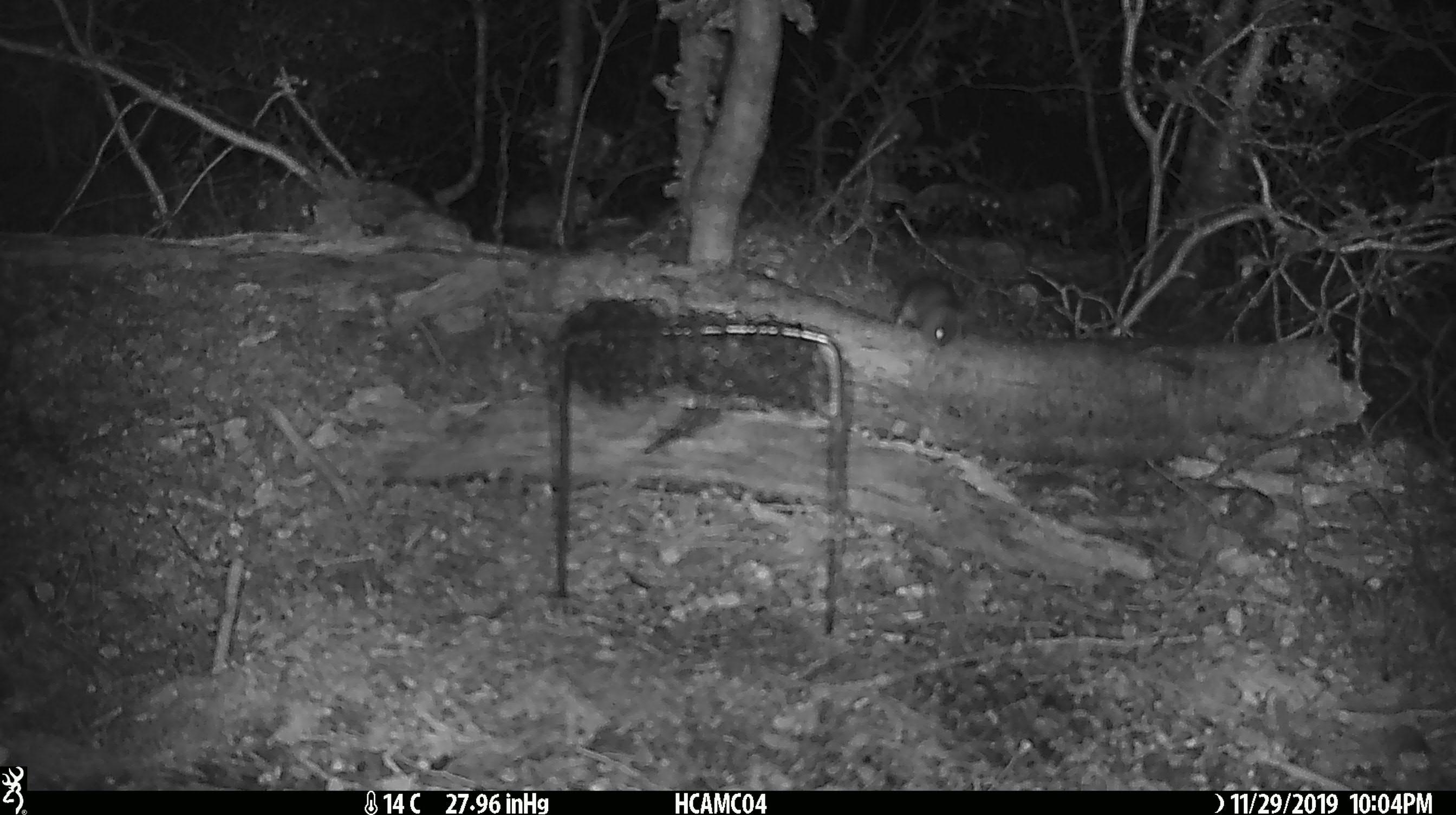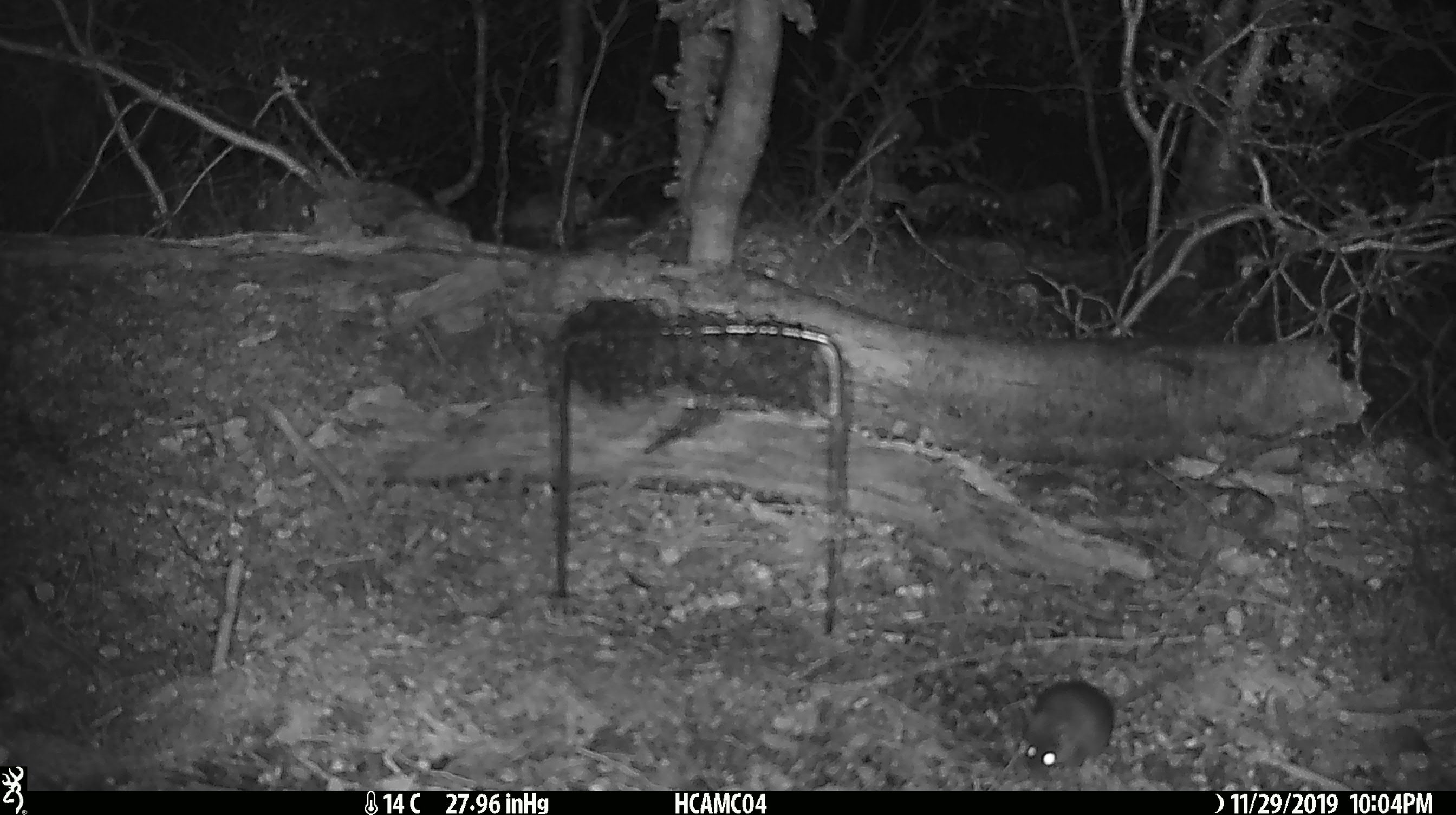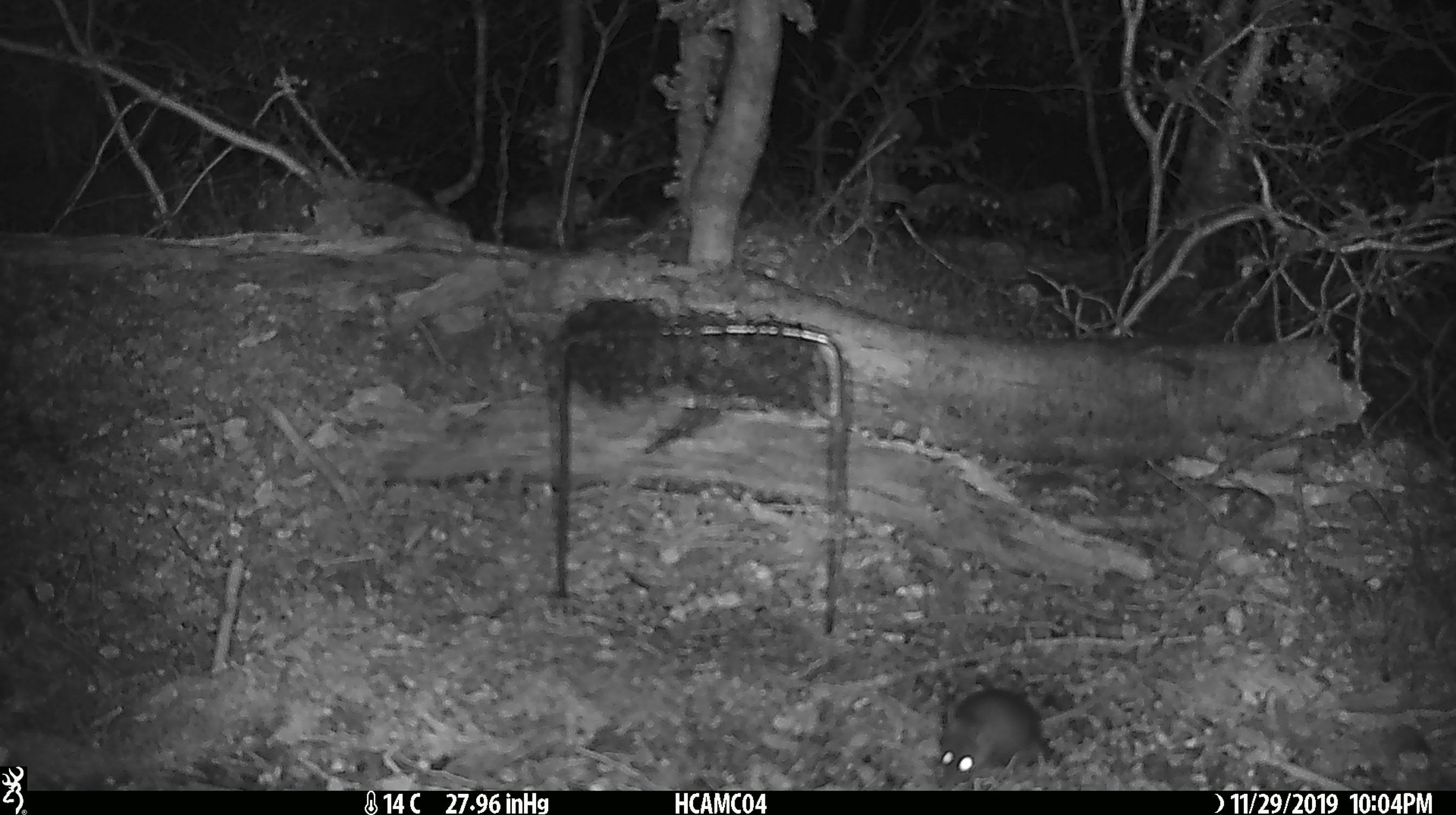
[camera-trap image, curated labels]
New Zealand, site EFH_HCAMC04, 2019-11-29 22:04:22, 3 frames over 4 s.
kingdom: Animalia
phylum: Chordata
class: Mammalia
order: Rodentia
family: Muridae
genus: Mus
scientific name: Mus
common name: mouse